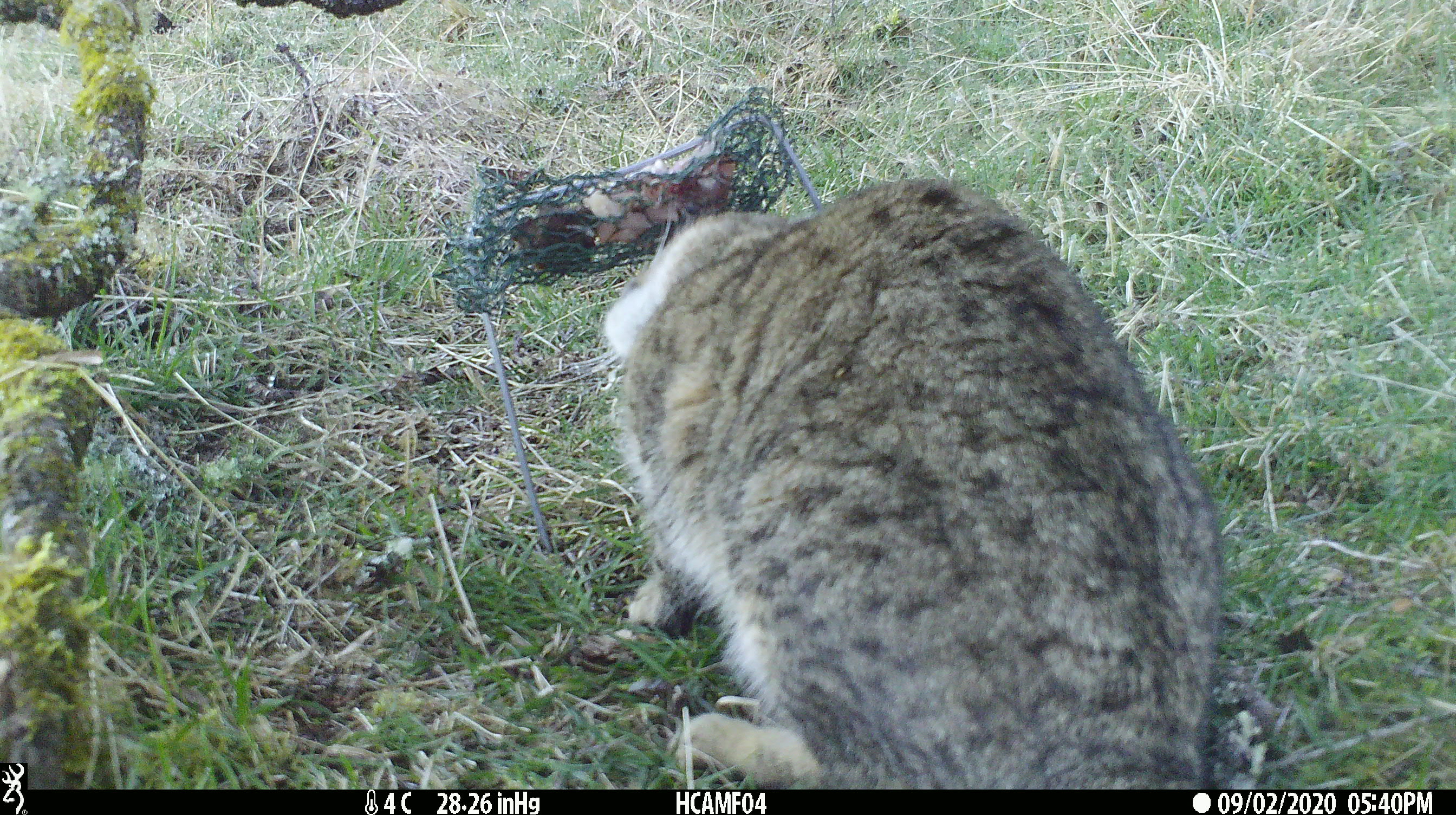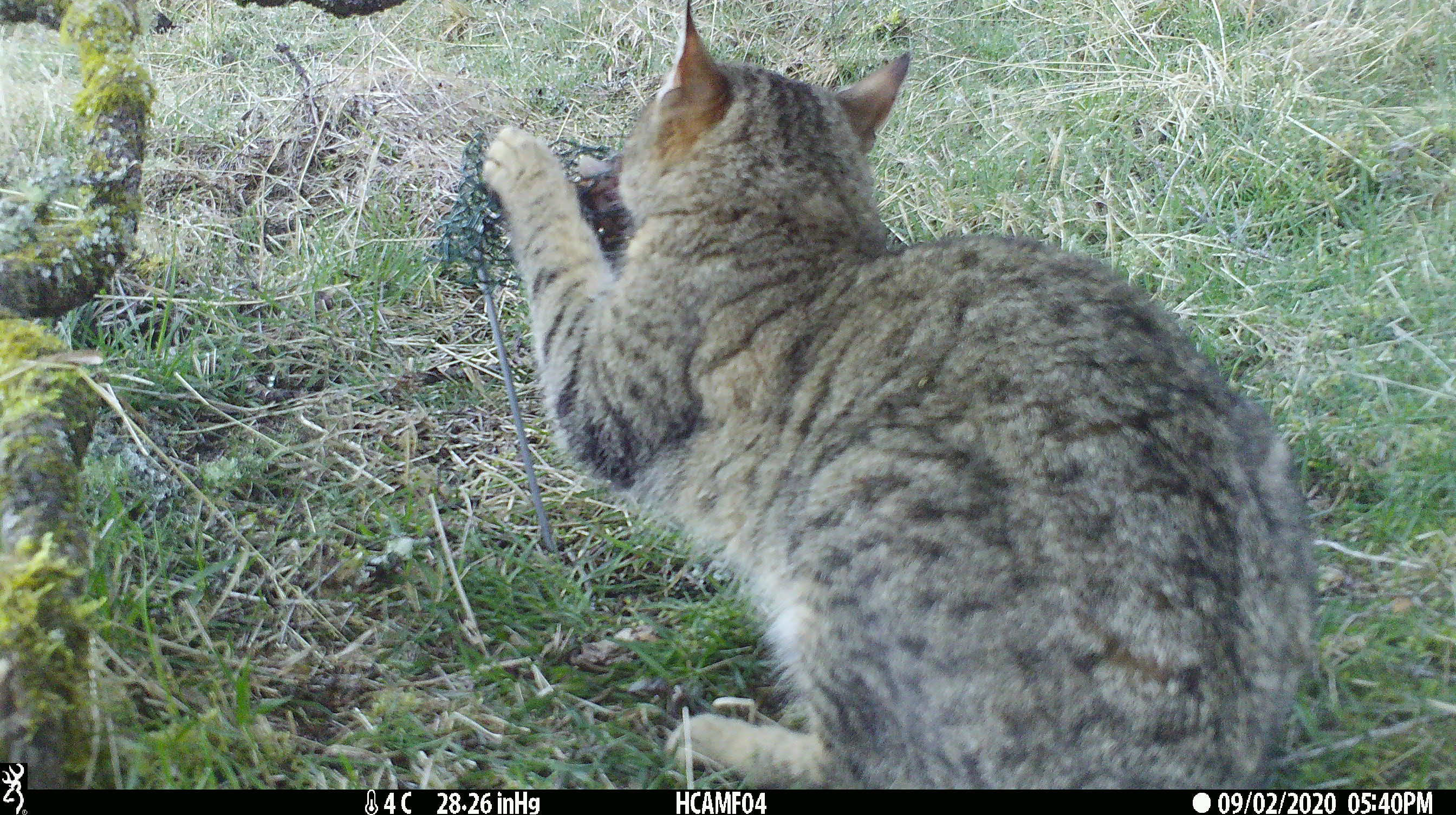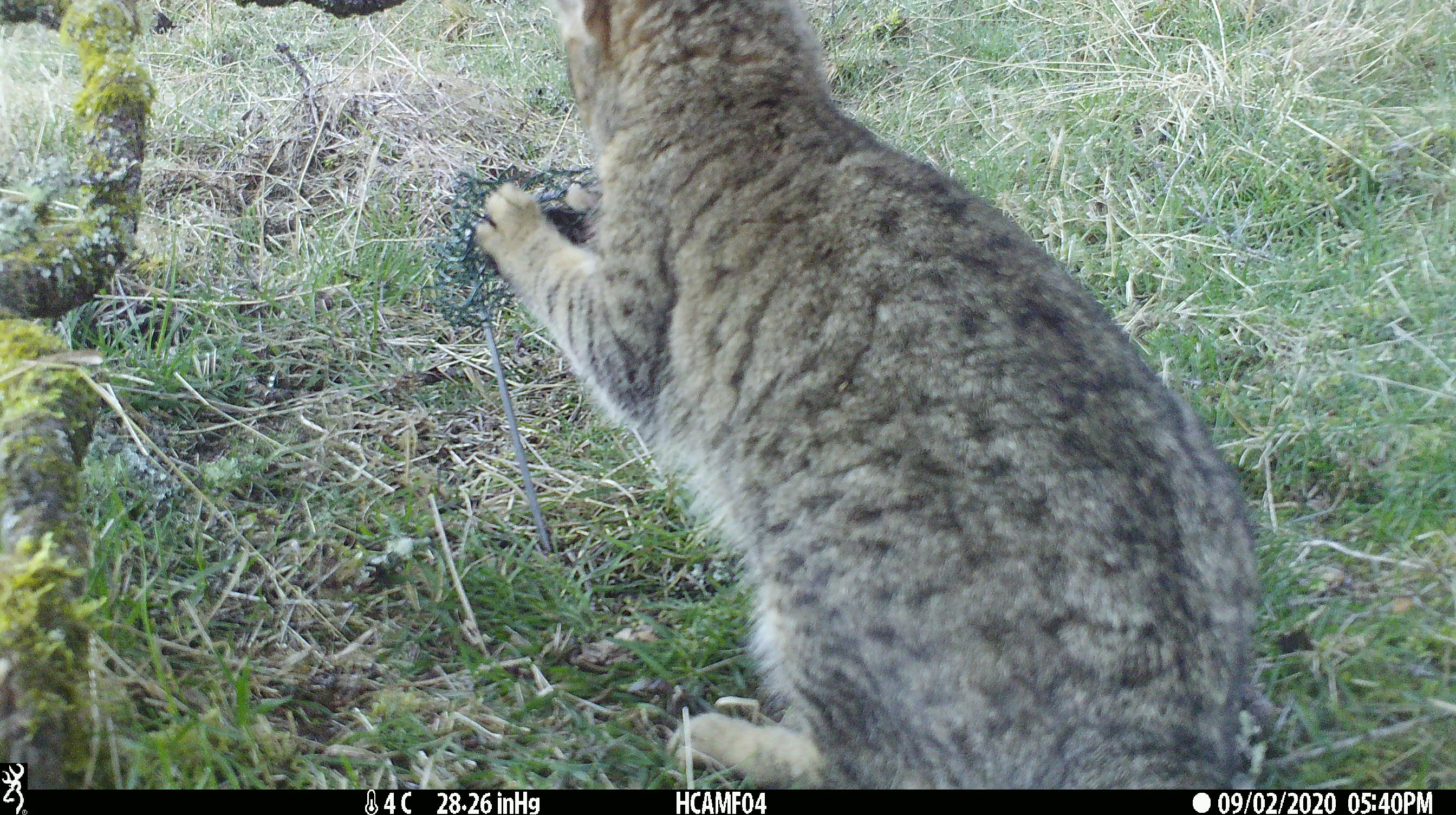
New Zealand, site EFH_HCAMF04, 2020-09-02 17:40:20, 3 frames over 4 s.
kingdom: Animalia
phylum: Chordata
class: Mammalia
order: Carnivora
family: Felidae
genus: Felis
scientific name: Felis catus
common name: domestic cat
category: cat